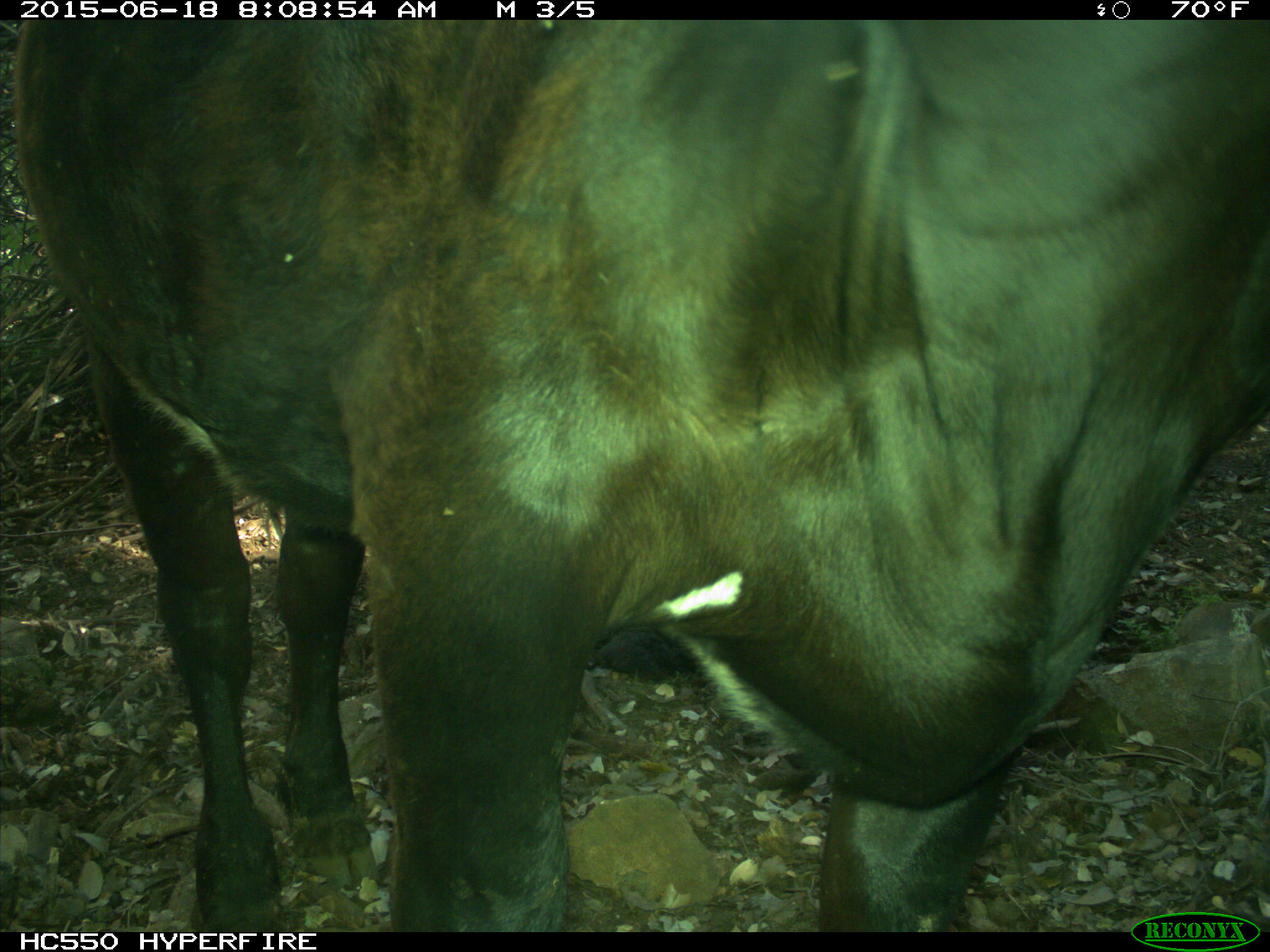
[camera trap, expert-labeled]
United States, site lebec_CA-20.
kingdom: Animalia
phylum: Chordata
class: Mammalia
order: Artiodactyla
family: Bovidae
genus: Bos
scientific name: Bos taurus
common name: domestic cow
Bos taurus (domestic cow).